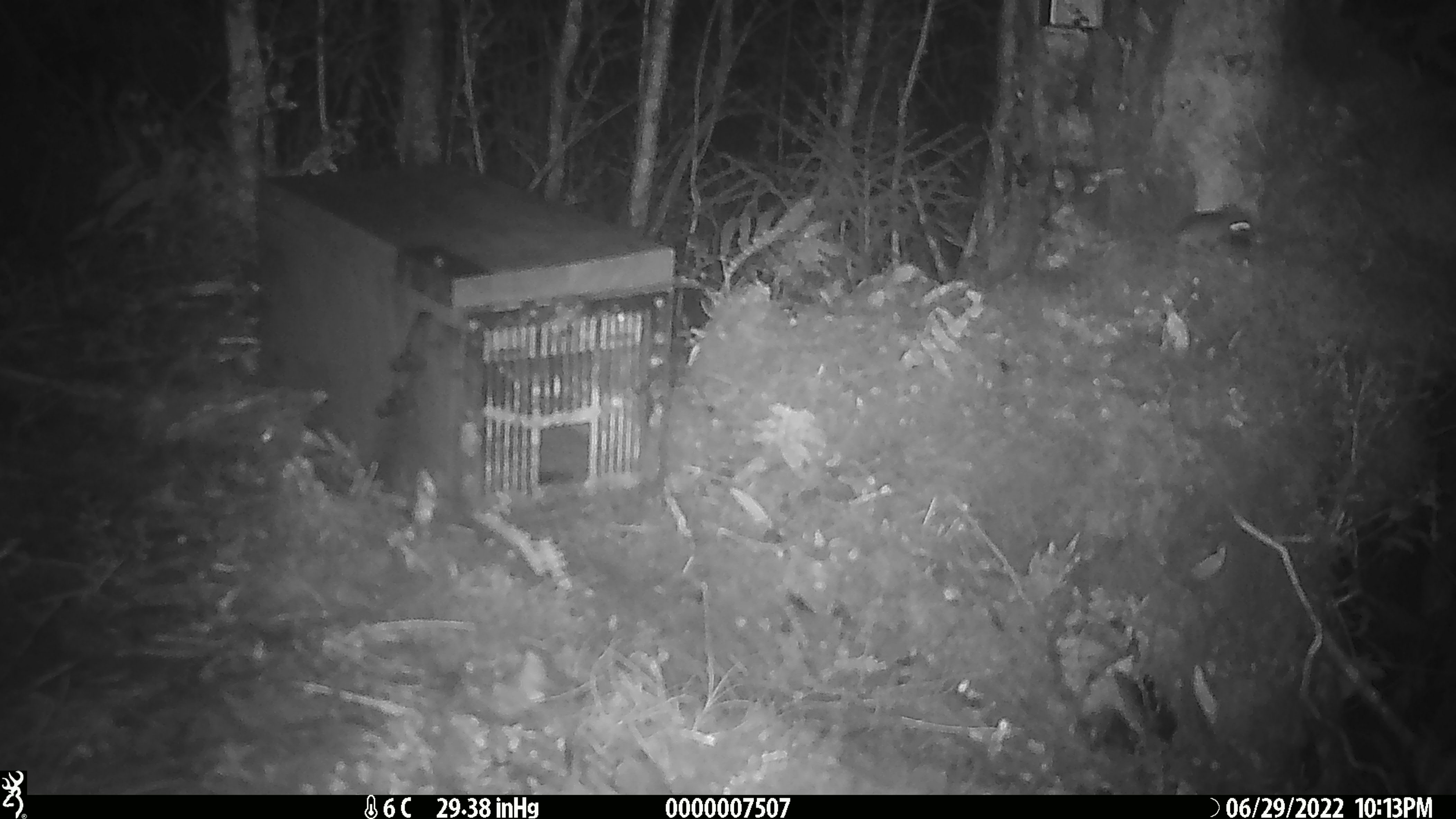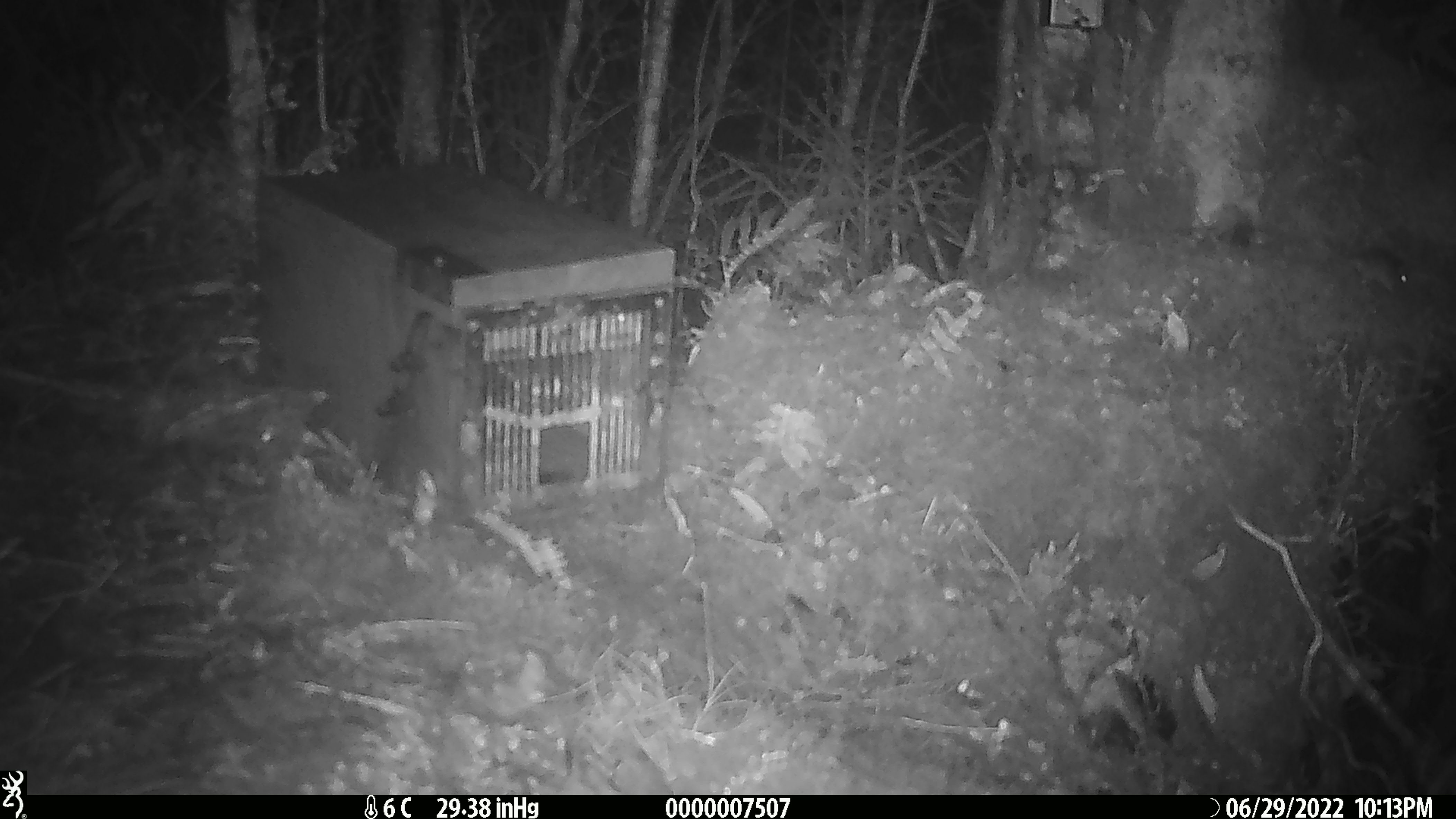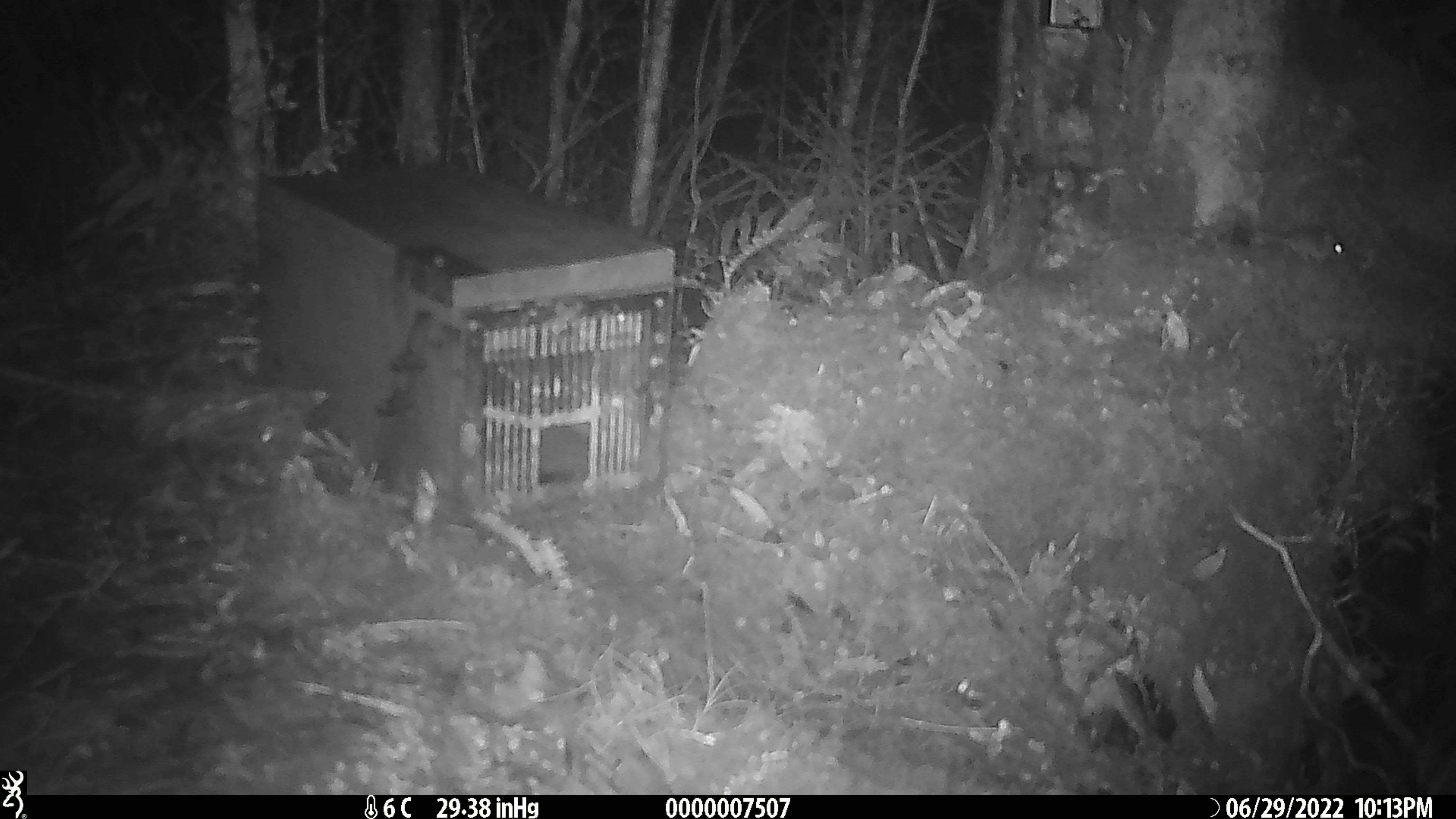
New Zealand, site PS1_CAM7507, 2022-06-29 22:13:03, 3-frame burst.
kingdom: Animalia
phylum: Chordata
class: Mammalia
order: Rodentia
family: Muridae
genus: Mus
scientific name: Mus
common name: mouse